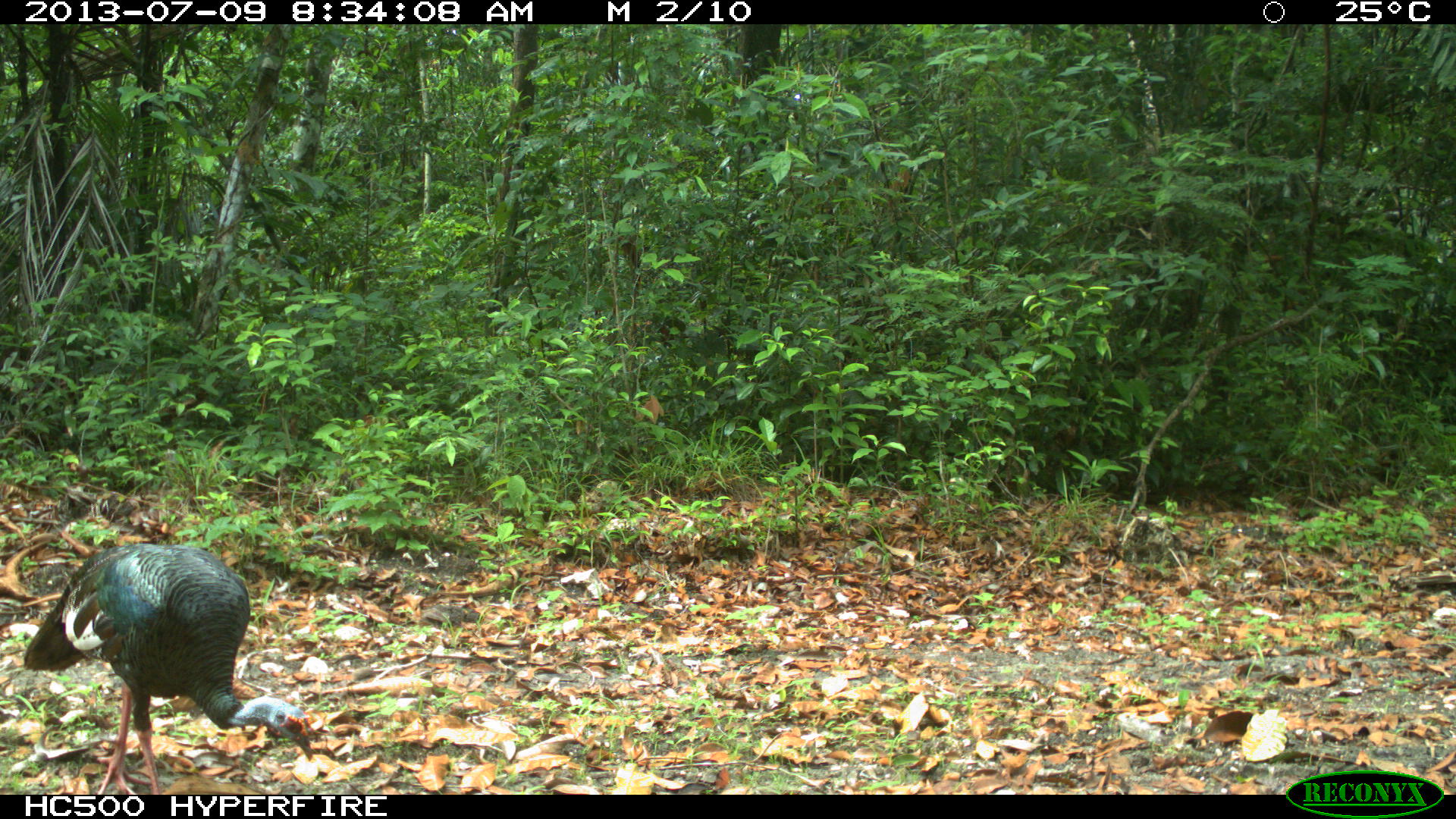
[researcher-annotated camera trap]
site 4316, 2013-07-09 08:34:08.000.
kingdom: Animalia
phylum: Chordata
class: Aves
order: Galliformes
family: Phasianidae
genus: Meleagris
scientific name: Meleagris ocellata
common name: ocellated turkey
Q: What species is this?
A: Meleagris ocellata (ocellated turkey).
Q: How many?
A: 1.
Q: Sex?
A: Male.